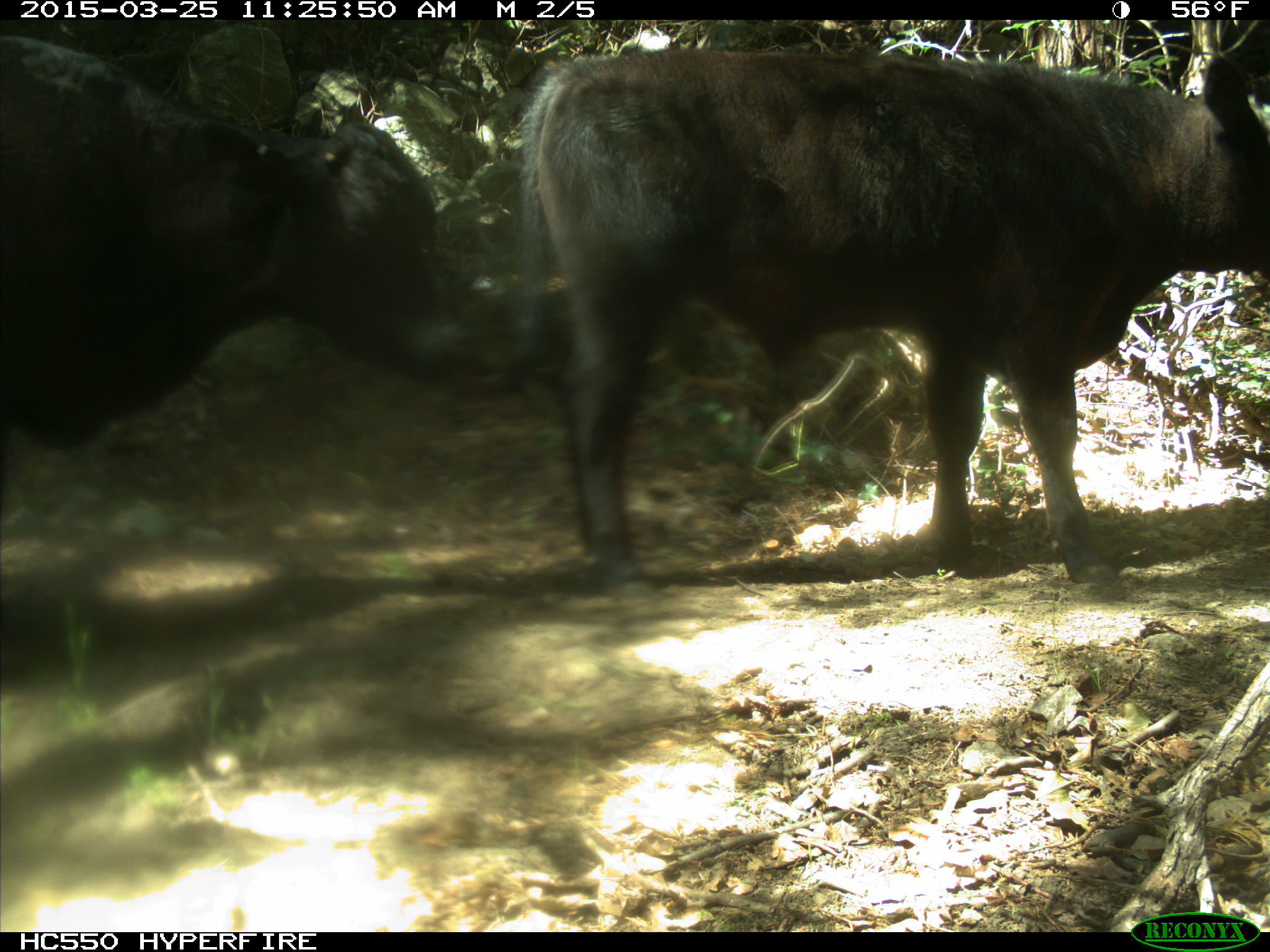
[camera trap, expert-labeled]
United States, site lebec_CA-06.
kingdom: Animalia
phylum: Chordata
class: Mammalia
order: Artiodactyla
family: Bovidae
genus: Bos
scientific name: Bos taurus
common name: domestic cow